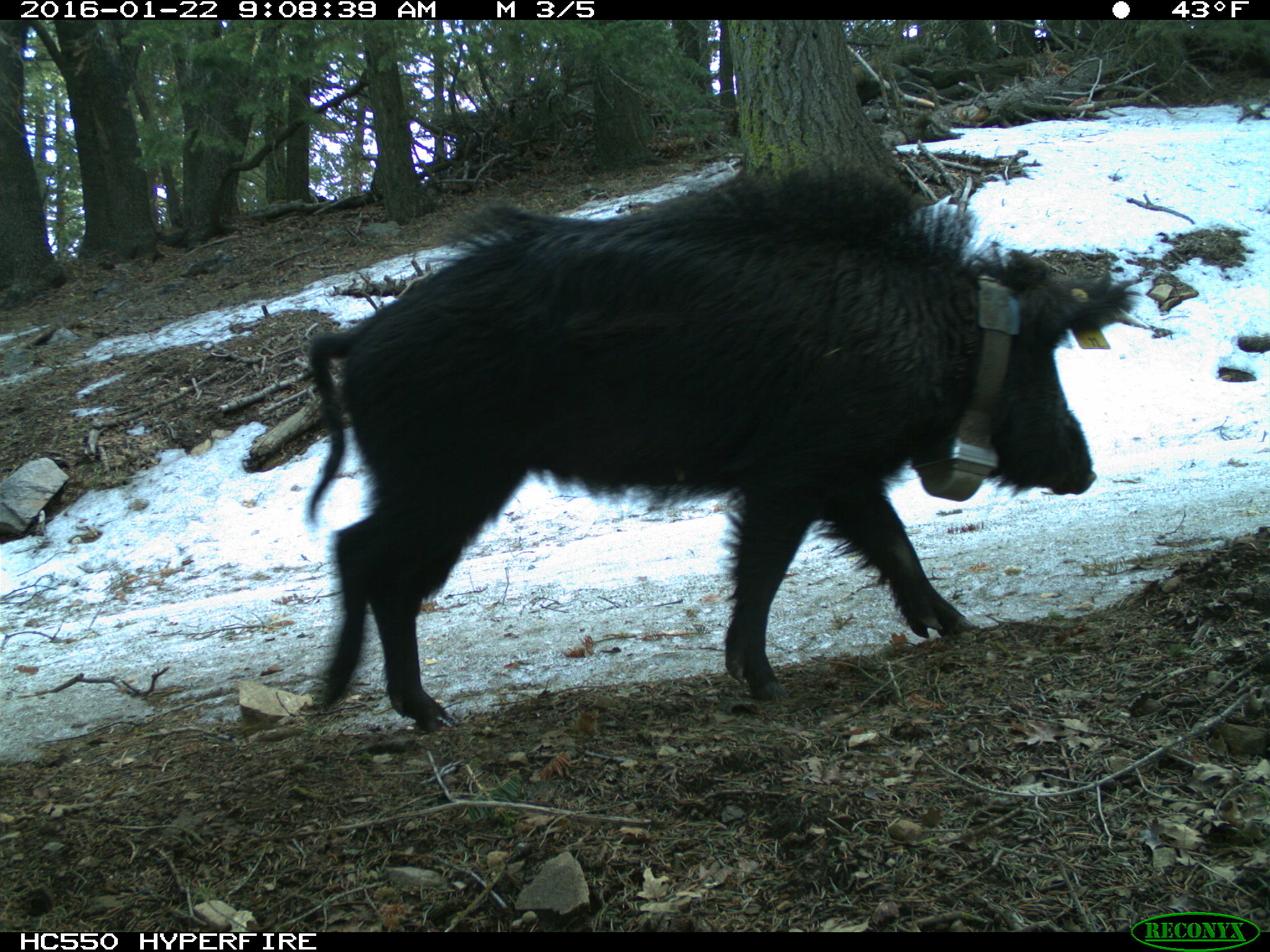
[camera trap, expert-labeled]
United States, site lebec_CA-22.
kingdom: Animalia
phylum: Chordata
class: Mammalia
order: Artiodactyla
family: Suidae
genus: Sus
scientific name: Sus scrofa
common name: wild boar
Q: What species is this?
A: Sus scrofa (wild boar).